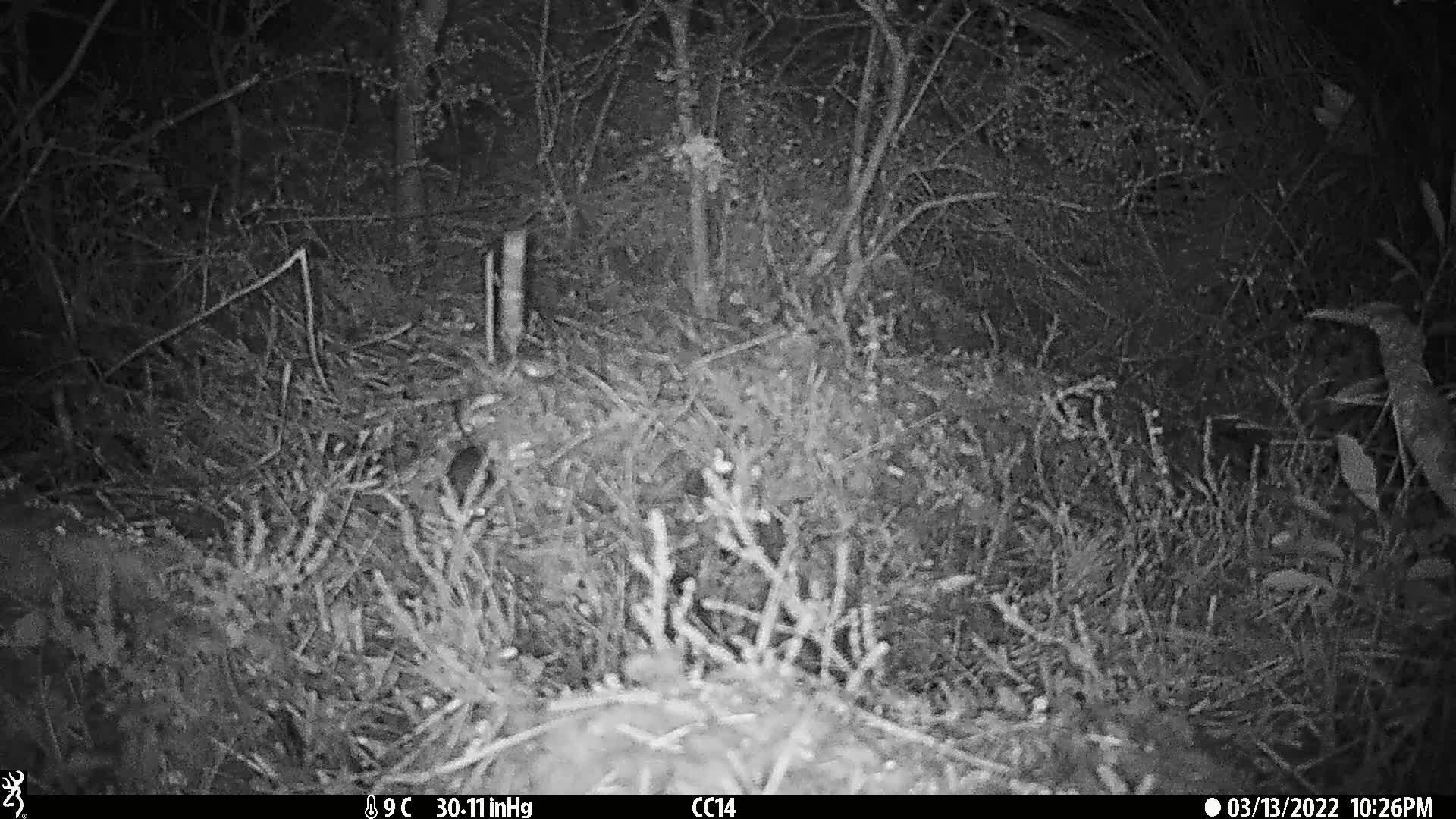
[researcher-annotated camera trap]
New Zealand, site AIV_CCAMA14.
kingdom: Animalia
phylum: Chordata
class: Mammalia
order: Rodentia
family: Muridae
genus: Mus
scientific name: Mus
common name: mouse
Mouse (Mus).